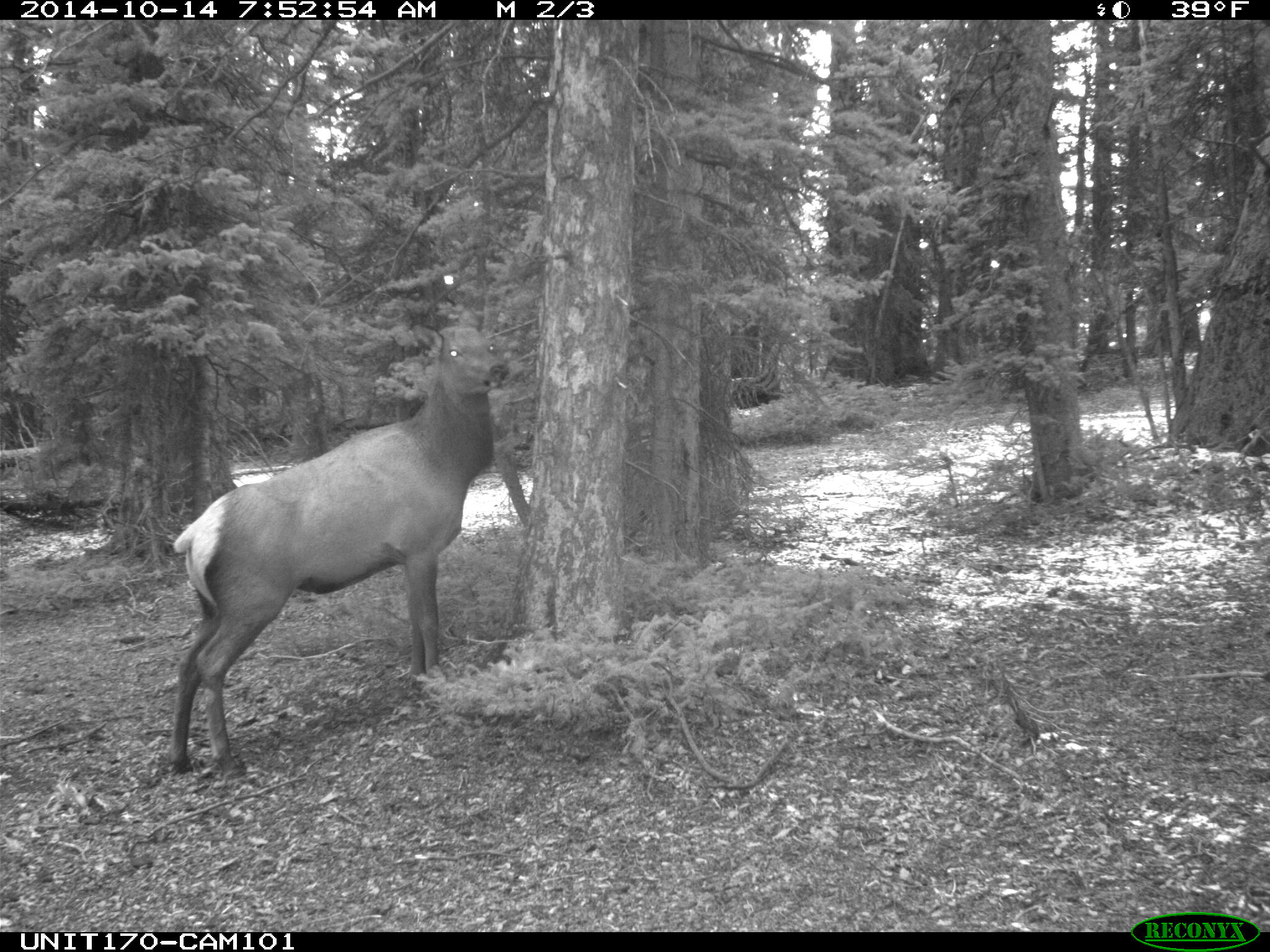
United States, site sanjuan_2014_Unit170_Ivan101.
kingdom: Animalia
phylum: Chordata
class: Mammalia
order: Artiodactyla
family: Cervidae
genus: Cervus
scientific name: Cervus elaphus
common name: red deer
Cervus elaphus (red deer).